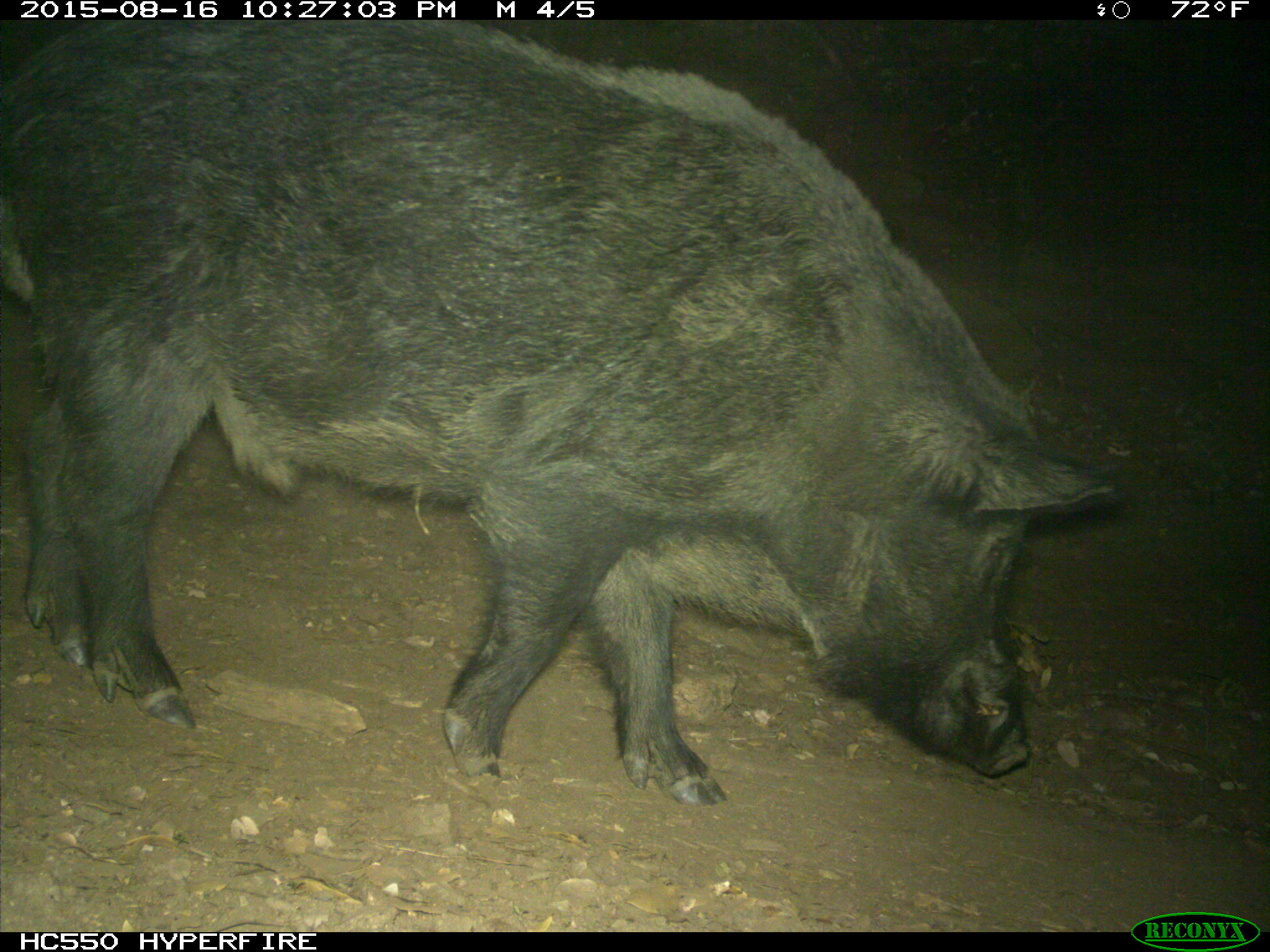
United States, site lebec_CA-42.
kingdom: Animalia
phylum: Chordata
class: Mammalia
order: Artiodactyla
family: Suidae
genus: Sus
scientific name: Sus scrofa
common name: wild boar